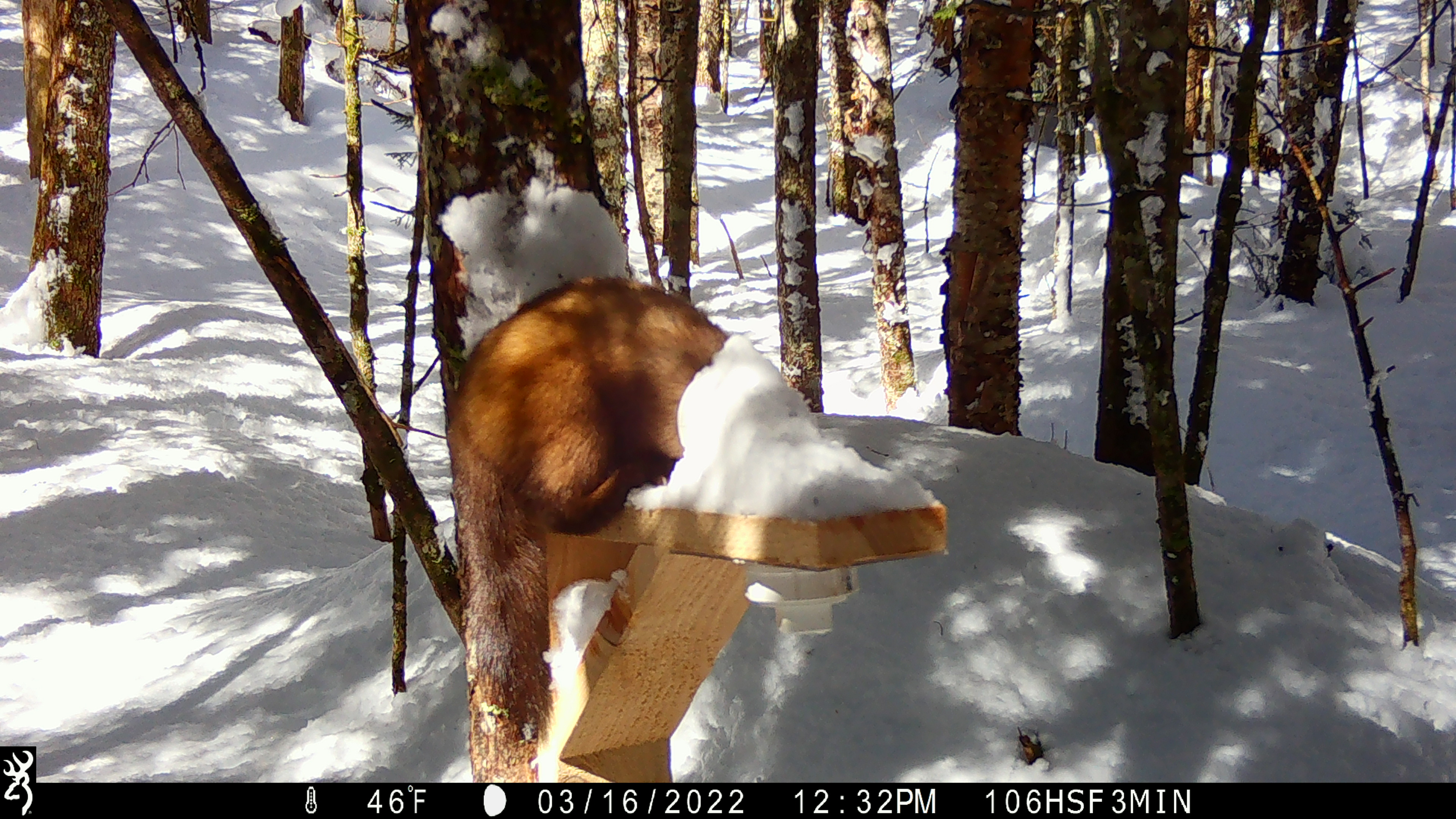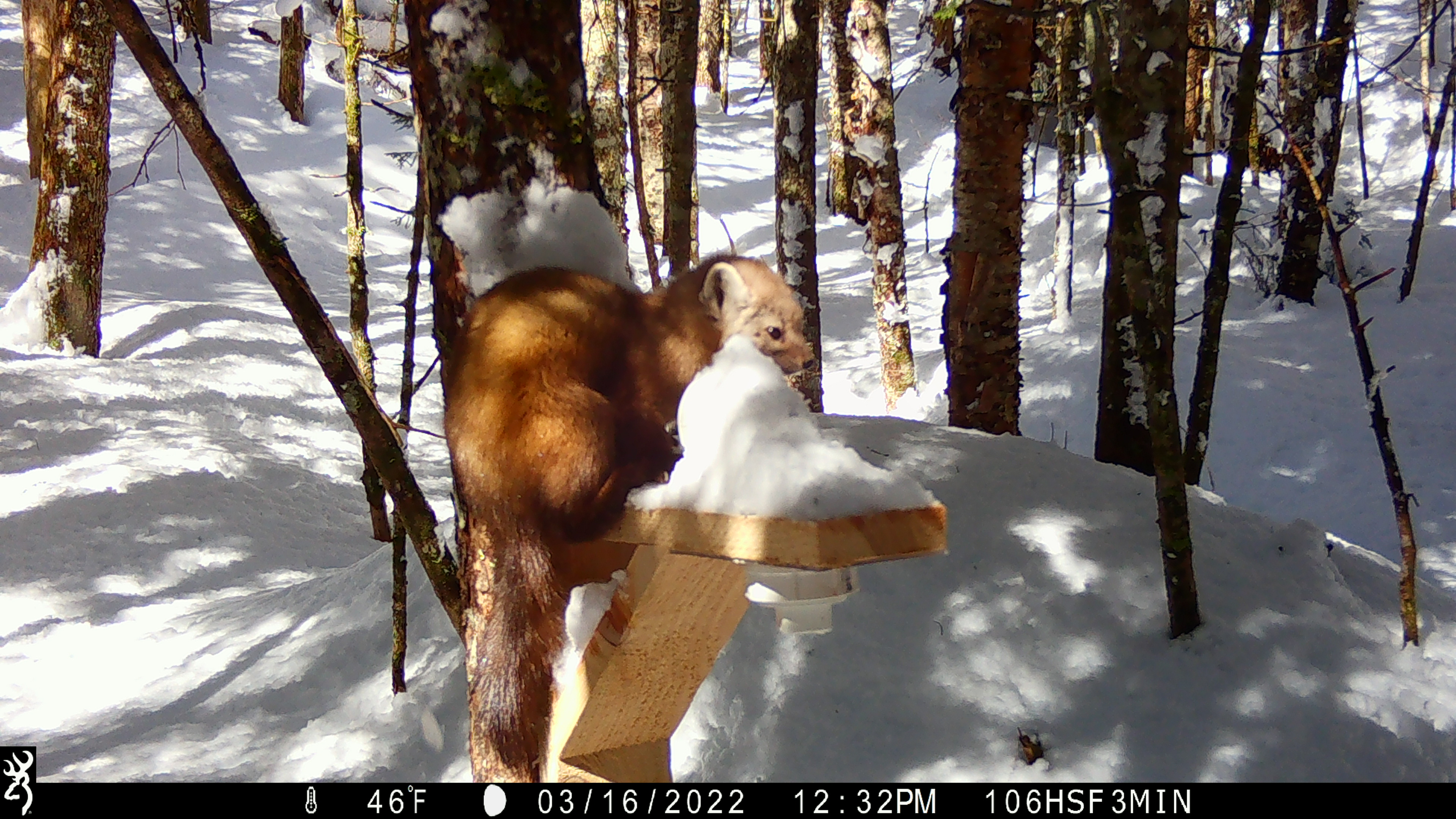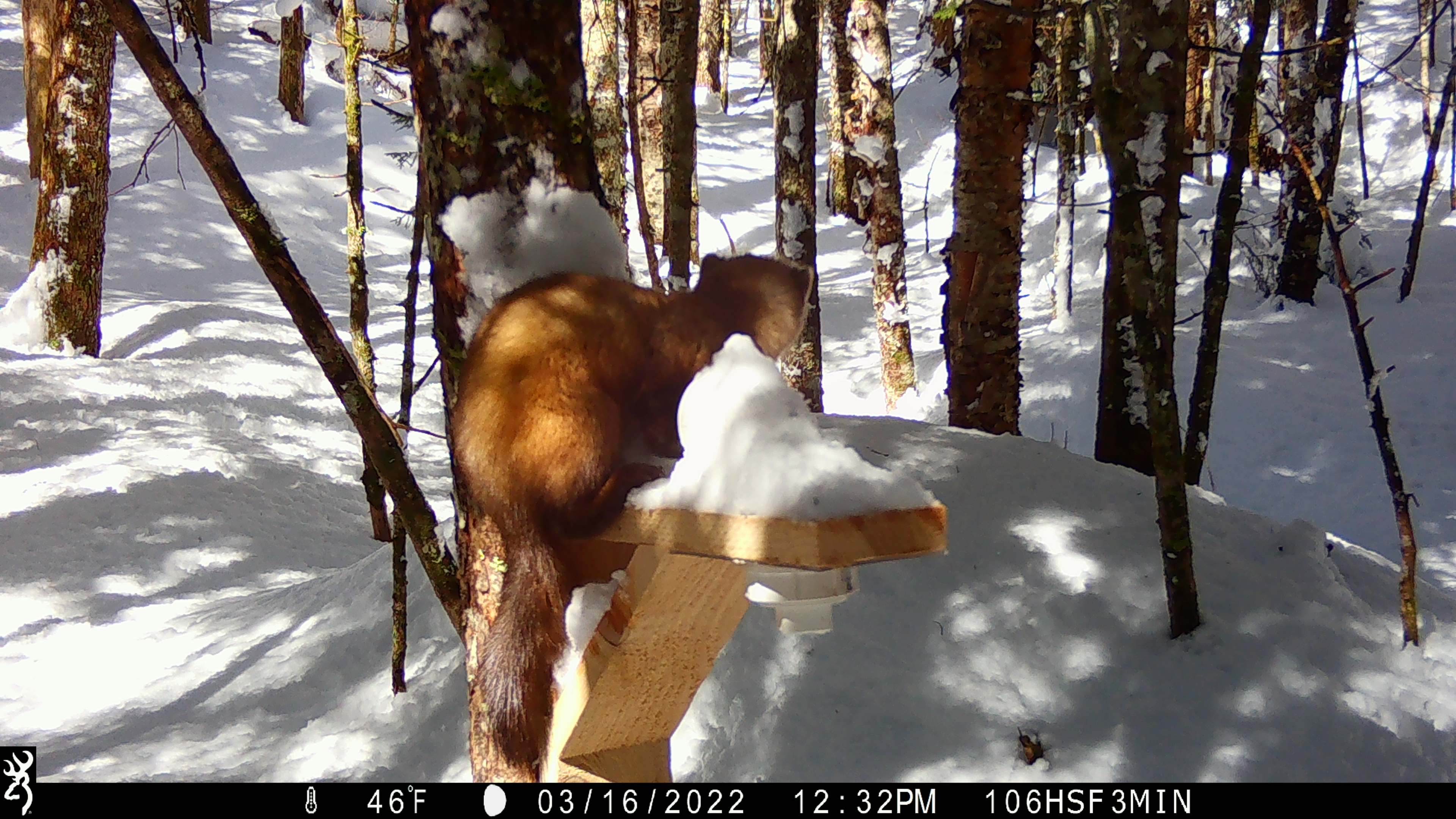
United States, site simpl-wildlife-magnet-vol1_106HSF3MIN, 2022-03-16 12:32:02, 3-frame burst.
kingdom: Animalia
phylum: Chordata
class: Mammalia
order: Carnivora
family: Mustelidae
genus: Martes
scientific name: Martes americana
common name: american marten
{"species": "american marten (Martes americana)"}